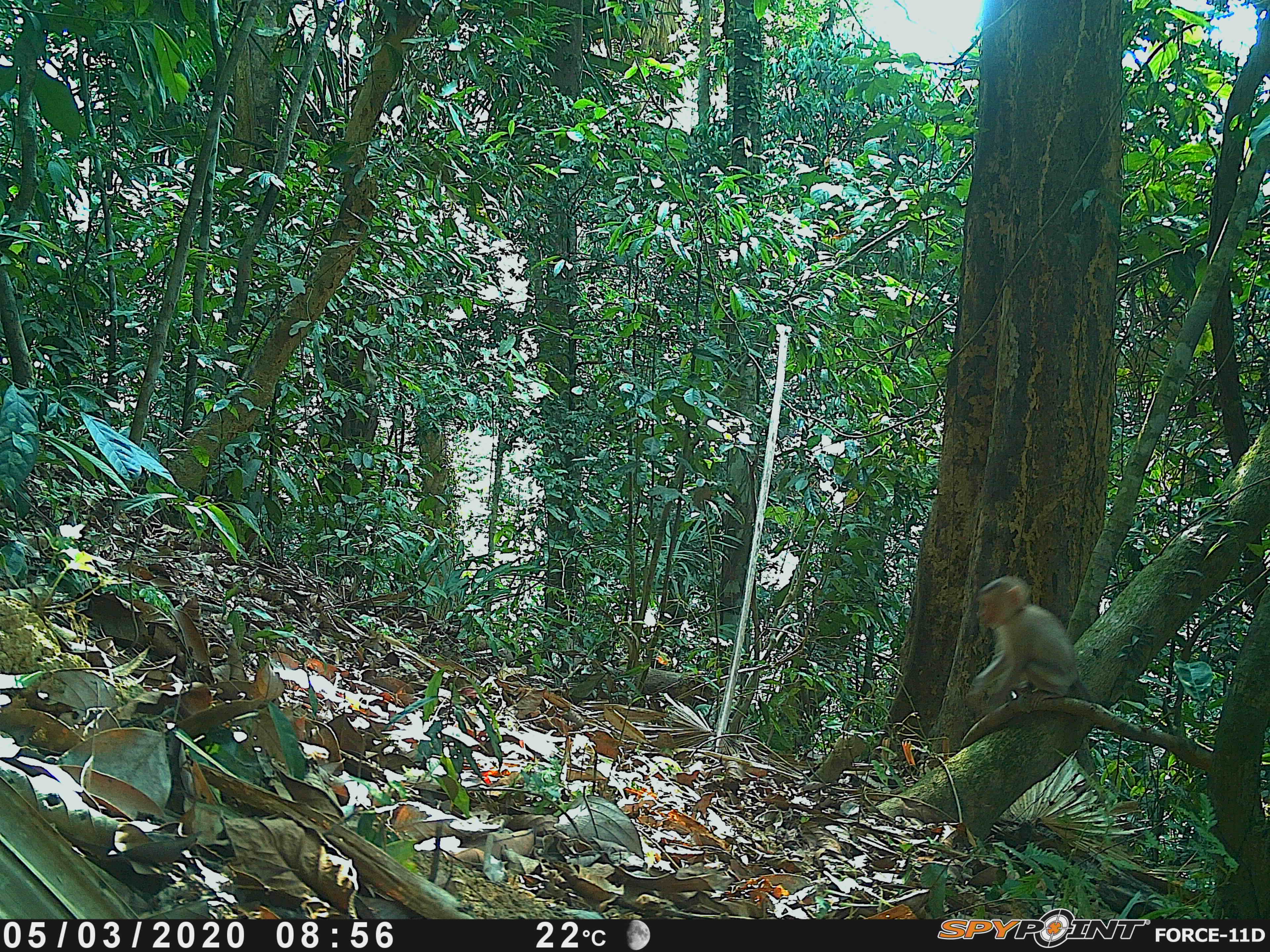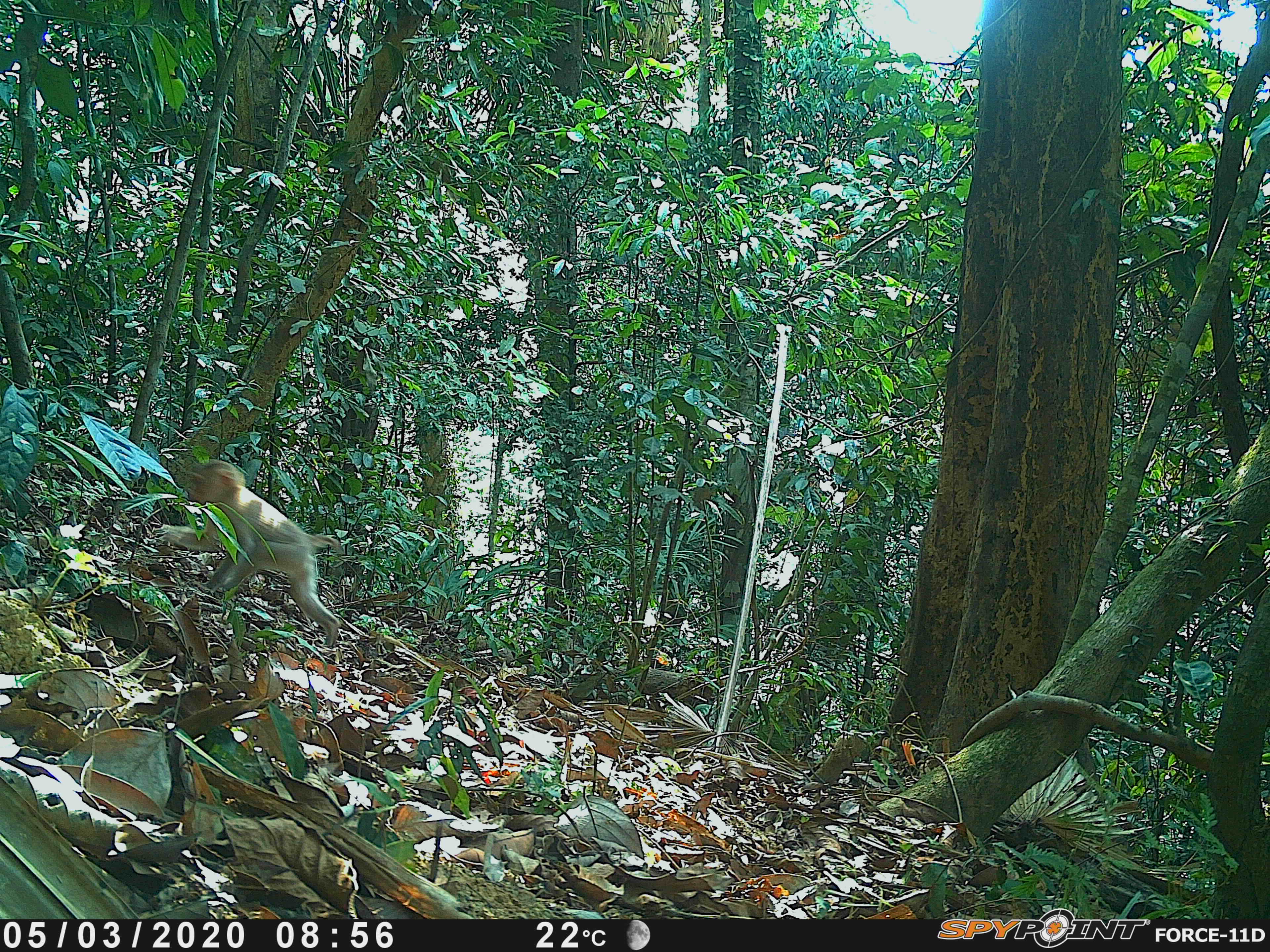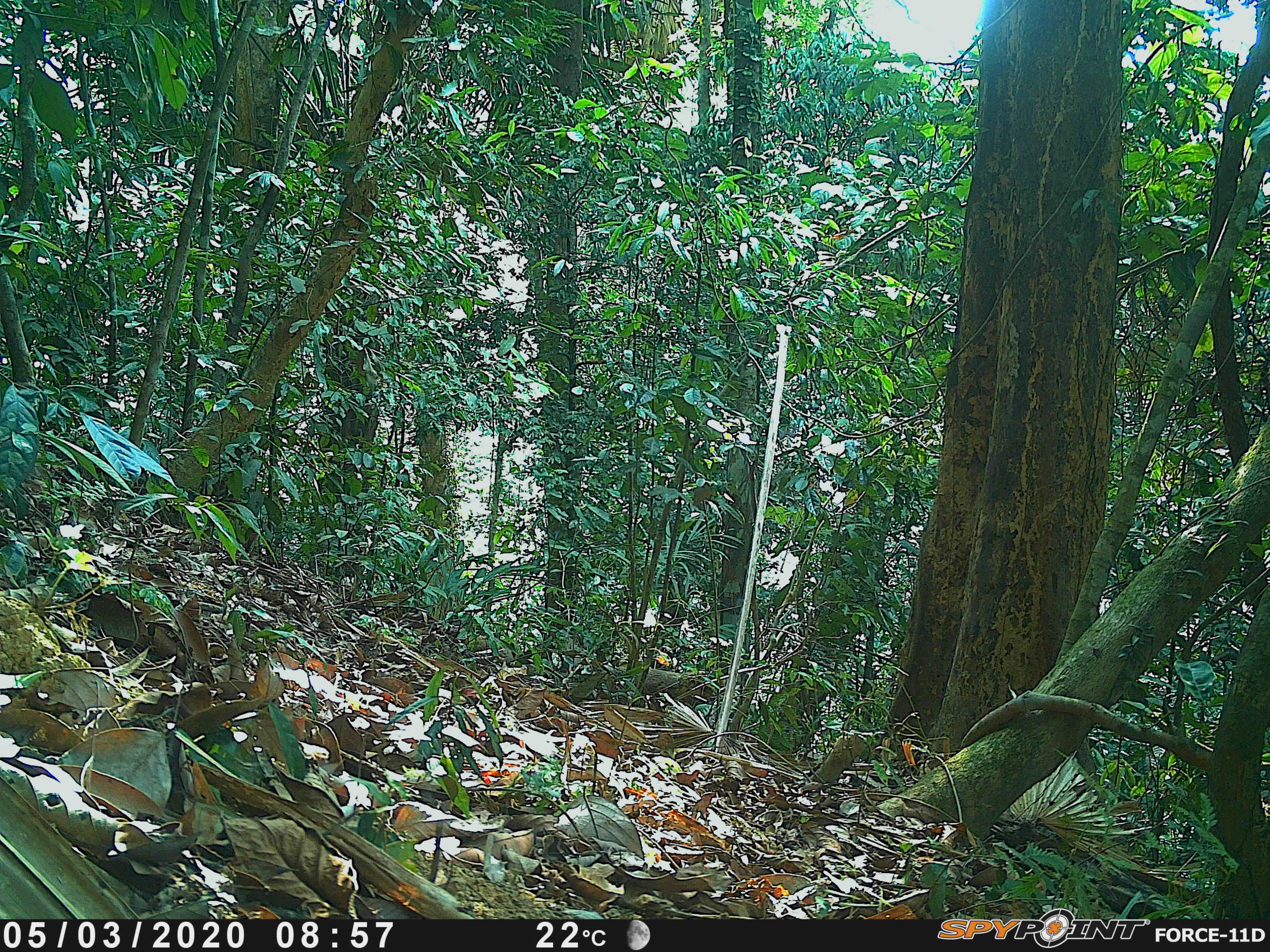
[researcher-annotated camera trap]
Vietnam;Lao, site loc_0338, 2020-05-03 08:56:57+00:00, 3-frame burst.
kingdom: Animalia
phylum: Chordata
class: Mammalia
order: Primates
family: Cercopithecidae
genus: Macaca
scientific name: Macaca nemestrina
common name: pig-tailed macaque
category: pig tailed macaque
Pig tailed macaque (pig-tailed macaque) (Macaca nemestrina). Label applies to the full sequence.